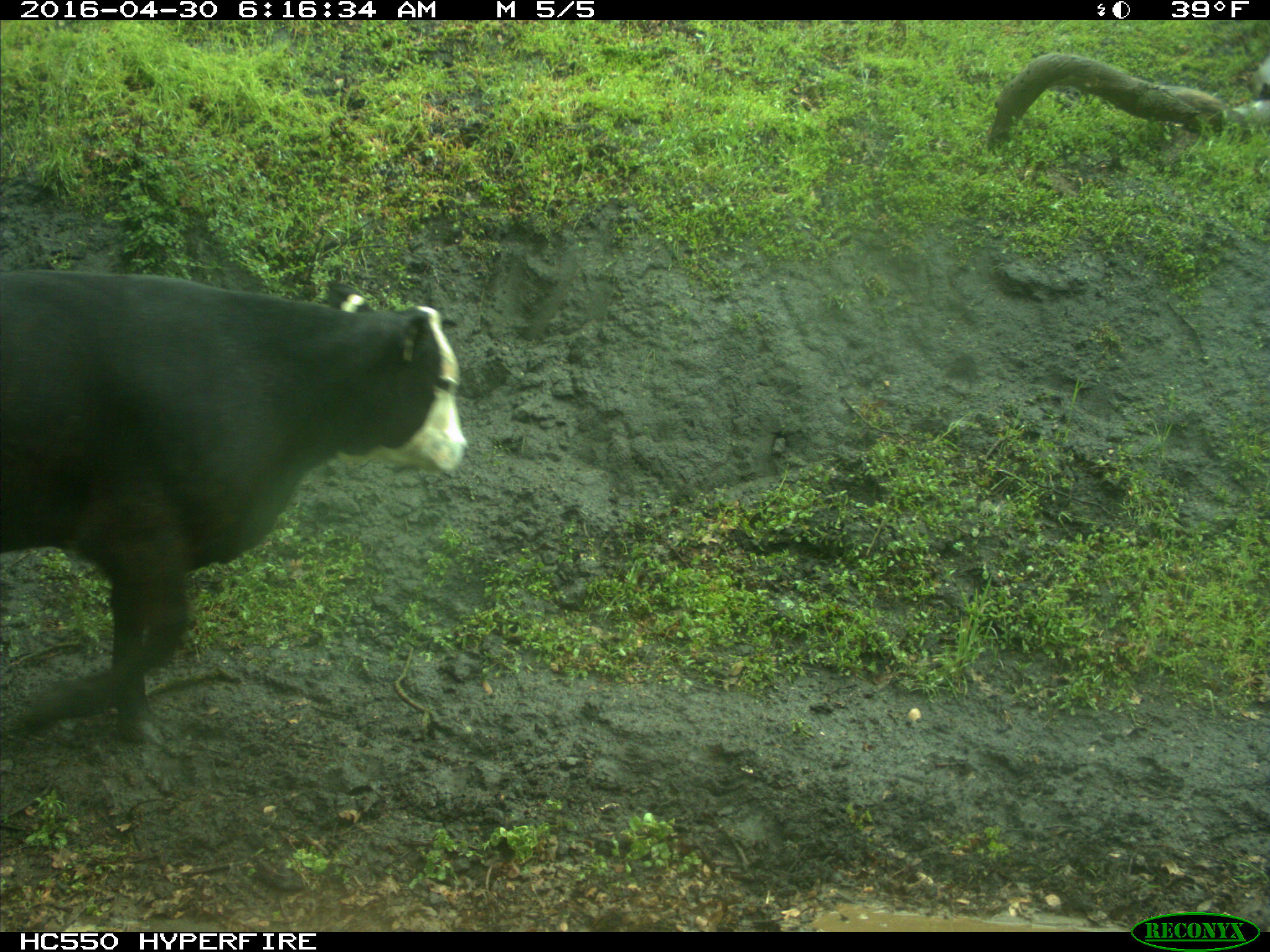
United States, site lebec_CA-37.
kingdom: Animalia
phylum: Chordata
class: Mammalia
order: Artiodactyla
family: Bovidae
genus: Bos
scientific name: Bos taurus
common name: domestic cow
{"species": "Bos taurus (domestic cow)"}